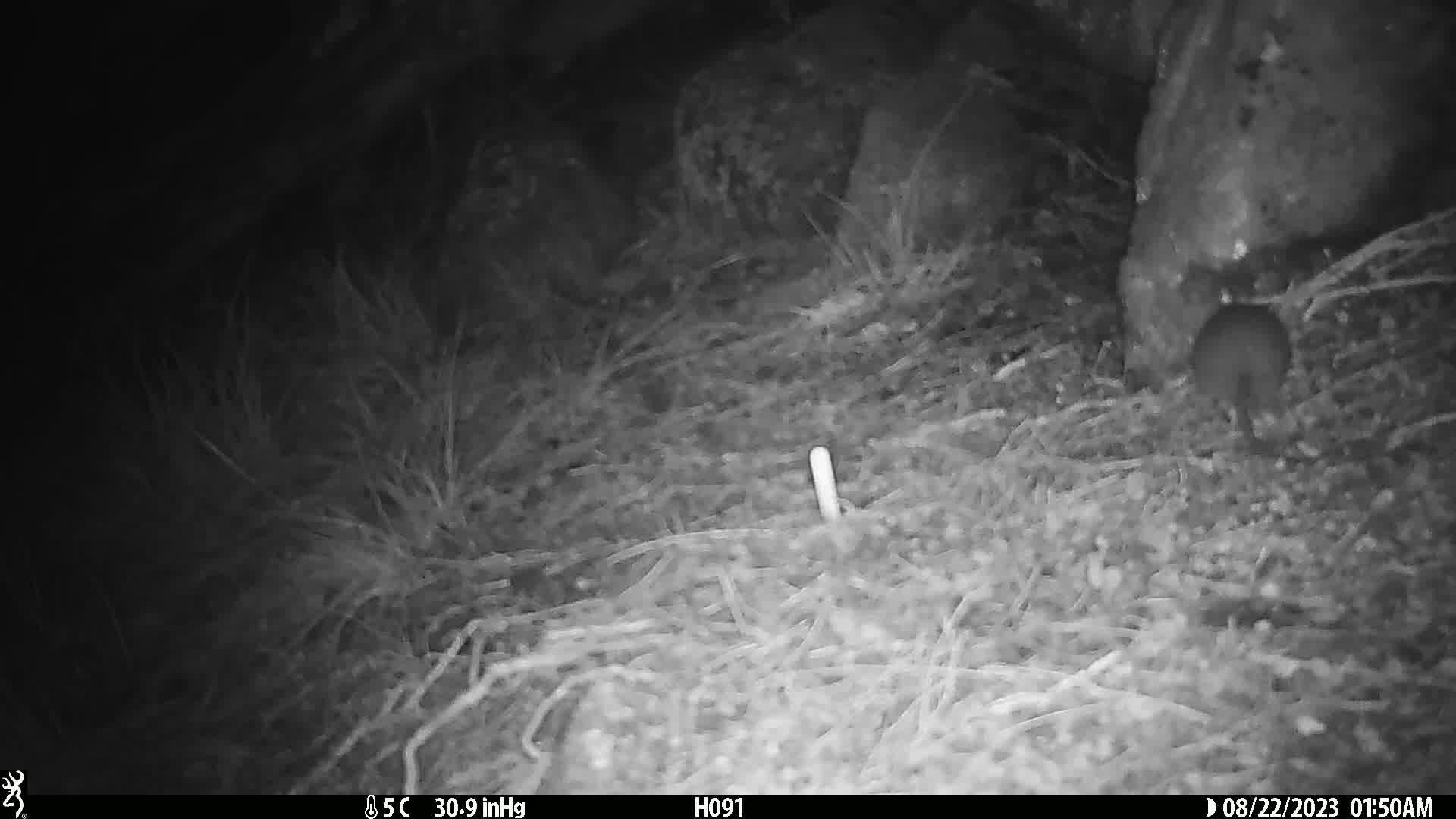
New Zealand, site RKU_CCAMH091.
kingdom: Animalia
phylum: Chordata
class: Mammalia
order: Rodentia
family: Muridae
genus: Rattus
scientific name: Rattus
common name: rat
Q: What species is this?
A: Rat (Rattus).